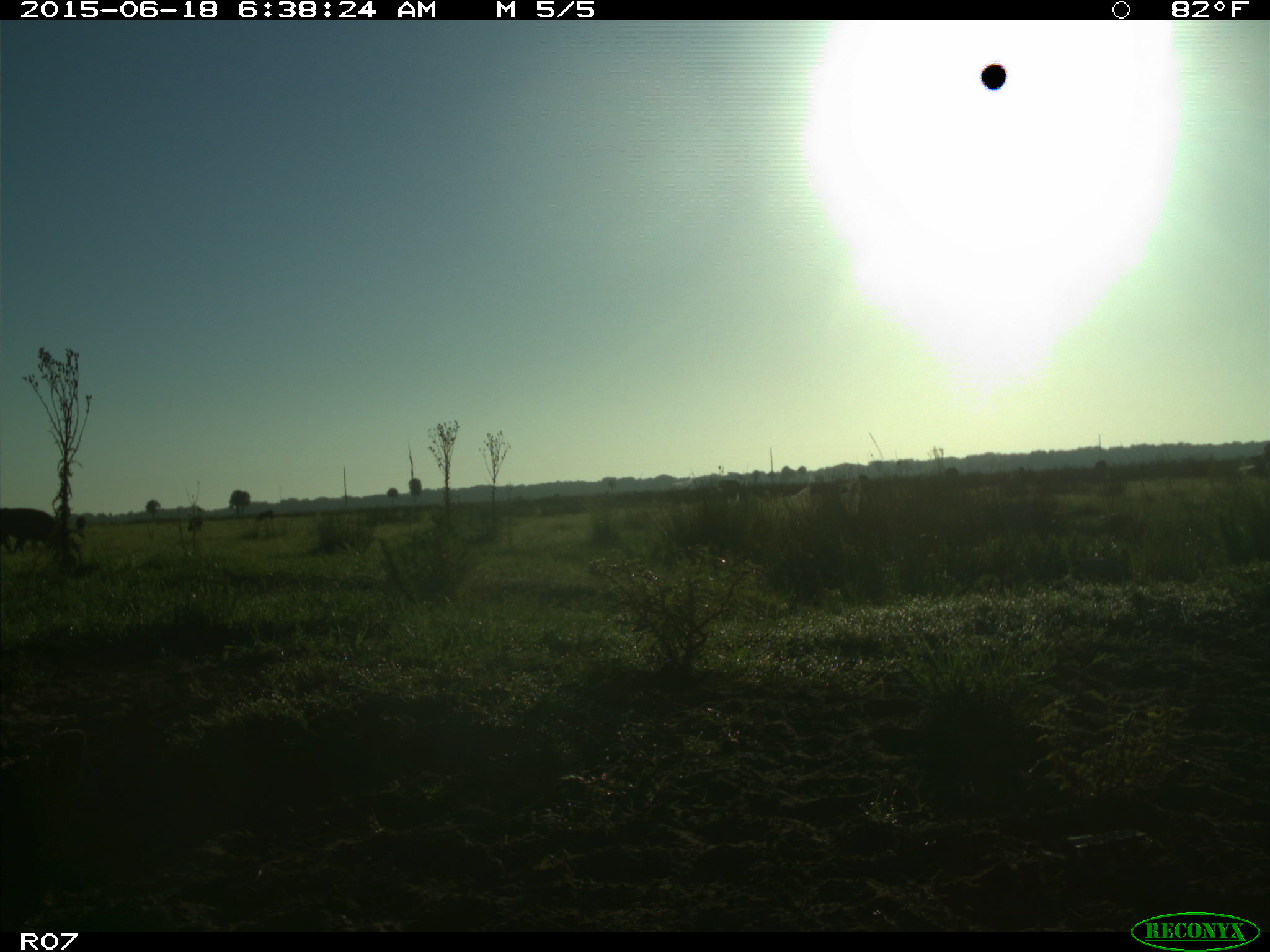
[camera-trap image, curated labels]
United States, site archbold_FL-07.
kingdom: Animalia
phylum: Chordata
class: Mammalia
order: Artiodactyla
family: Bovidae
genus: Bos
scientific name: Bos taurus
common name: domestic cow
Bos taurus (domestic cow).